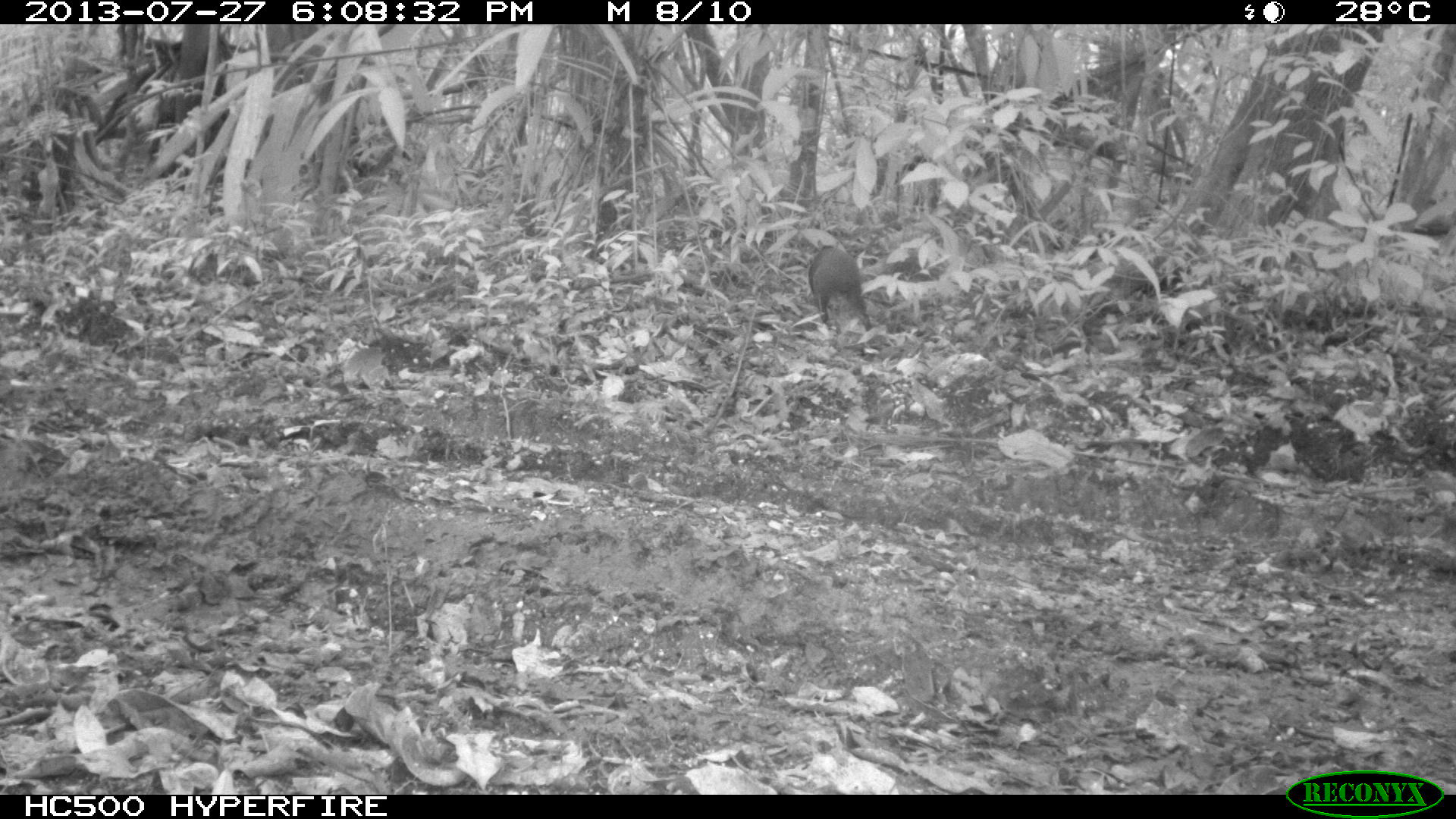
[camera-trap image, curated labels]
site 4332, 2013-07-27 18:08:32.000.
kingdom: Animalia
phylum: Chordata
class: Mammalia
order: Rodentia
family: Dasyproctidae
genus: Dasyprocta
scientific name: Dasyprocta punctata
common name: central american agouti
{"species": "Dasyprocta punctata (central american agouti)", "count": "1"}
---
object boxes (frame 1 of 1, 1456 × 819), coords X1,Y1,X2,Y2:
dasyprocta punctata: 807,244,873,332